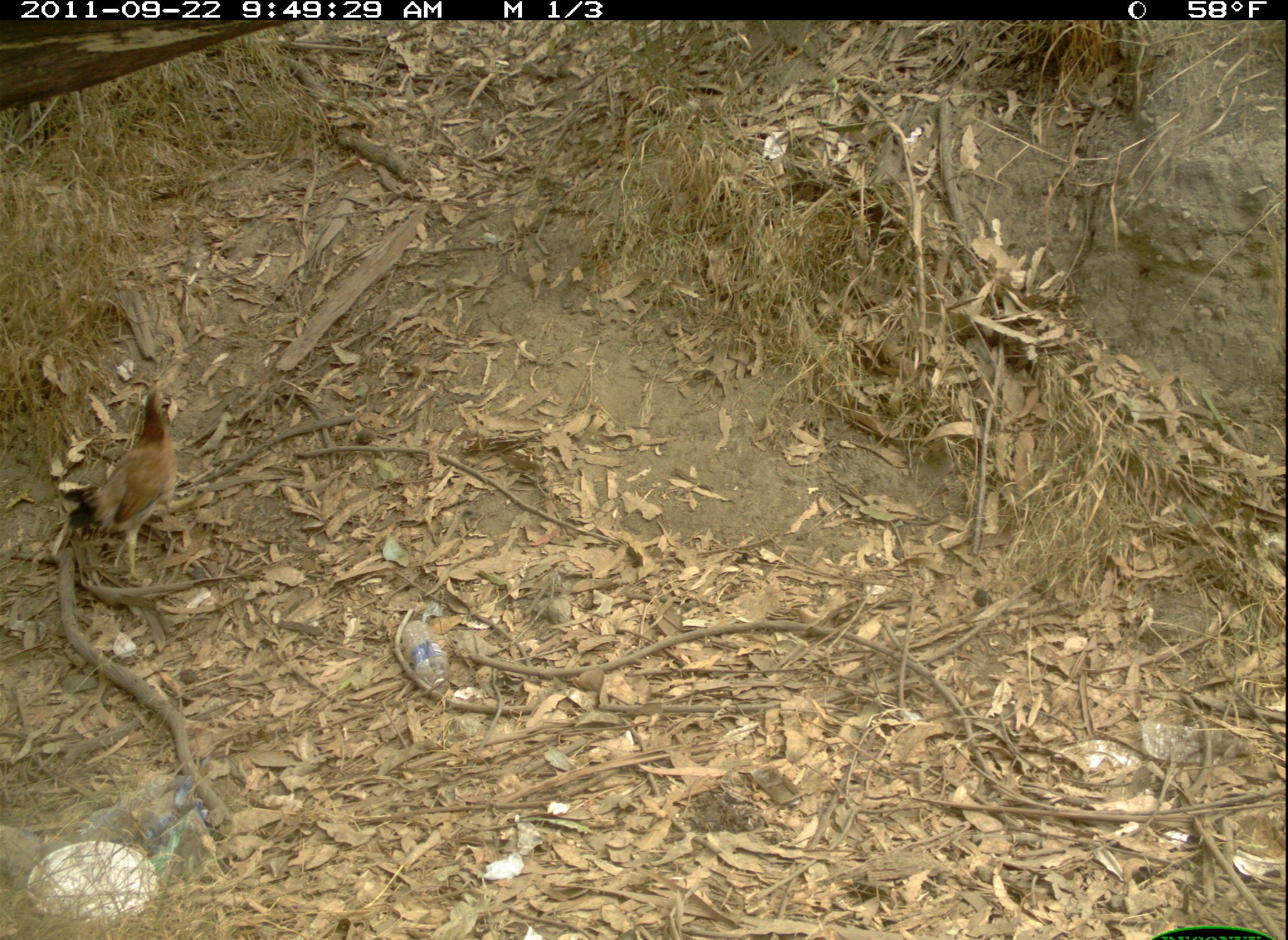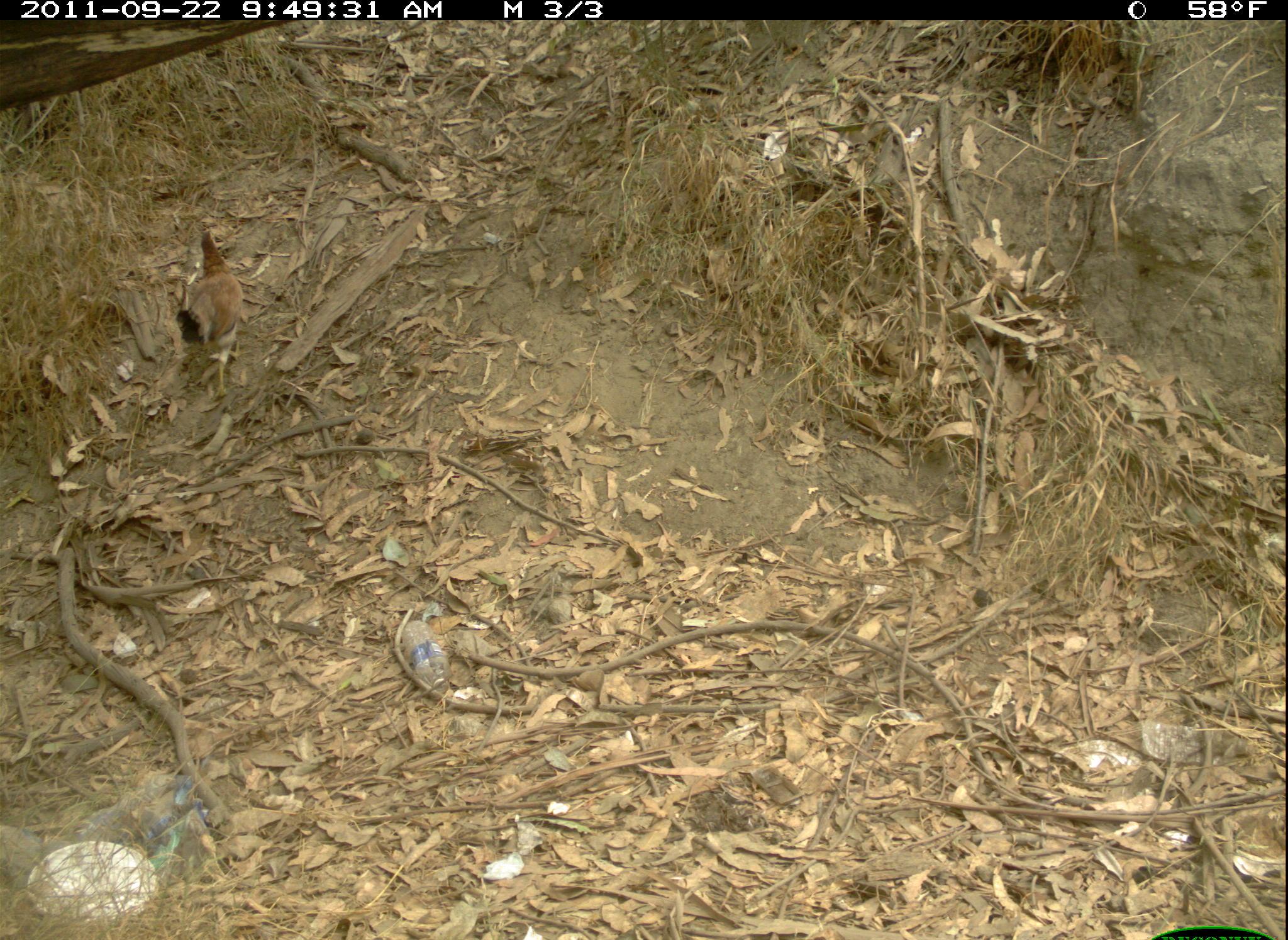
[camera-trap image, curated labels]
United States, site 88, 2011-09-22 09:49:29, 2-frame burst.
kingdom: Animalia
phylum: Chordata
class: Aves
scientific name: Aves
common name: bird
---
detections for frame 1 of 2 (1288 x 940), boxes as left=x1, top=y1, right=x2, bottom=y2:
bird: left=60, top=380, right=188, bottom=590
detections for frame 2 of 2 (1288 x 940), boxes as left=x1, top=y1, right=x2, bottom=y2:
bird: left=163, top=222, right=269, bottom=399